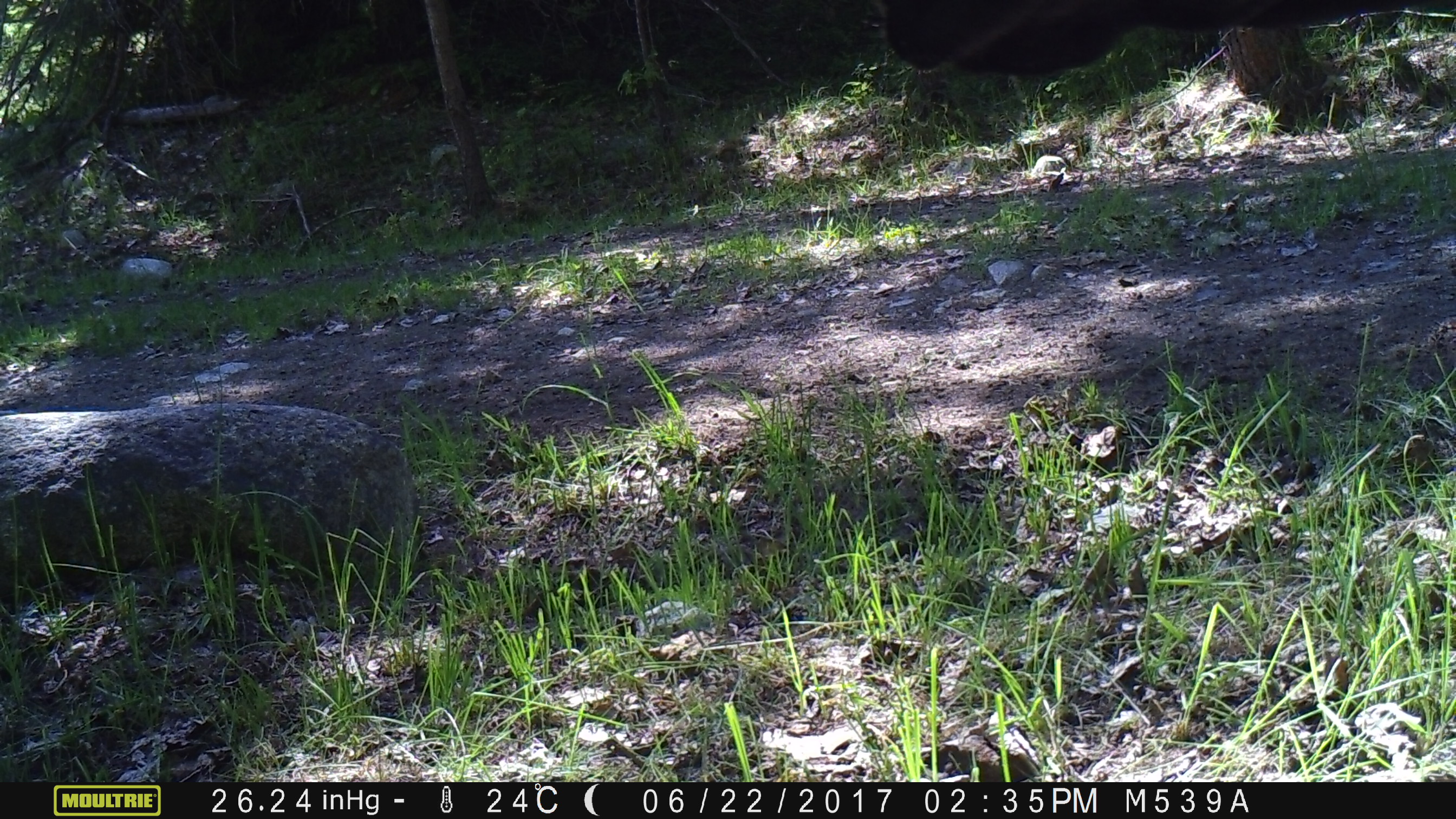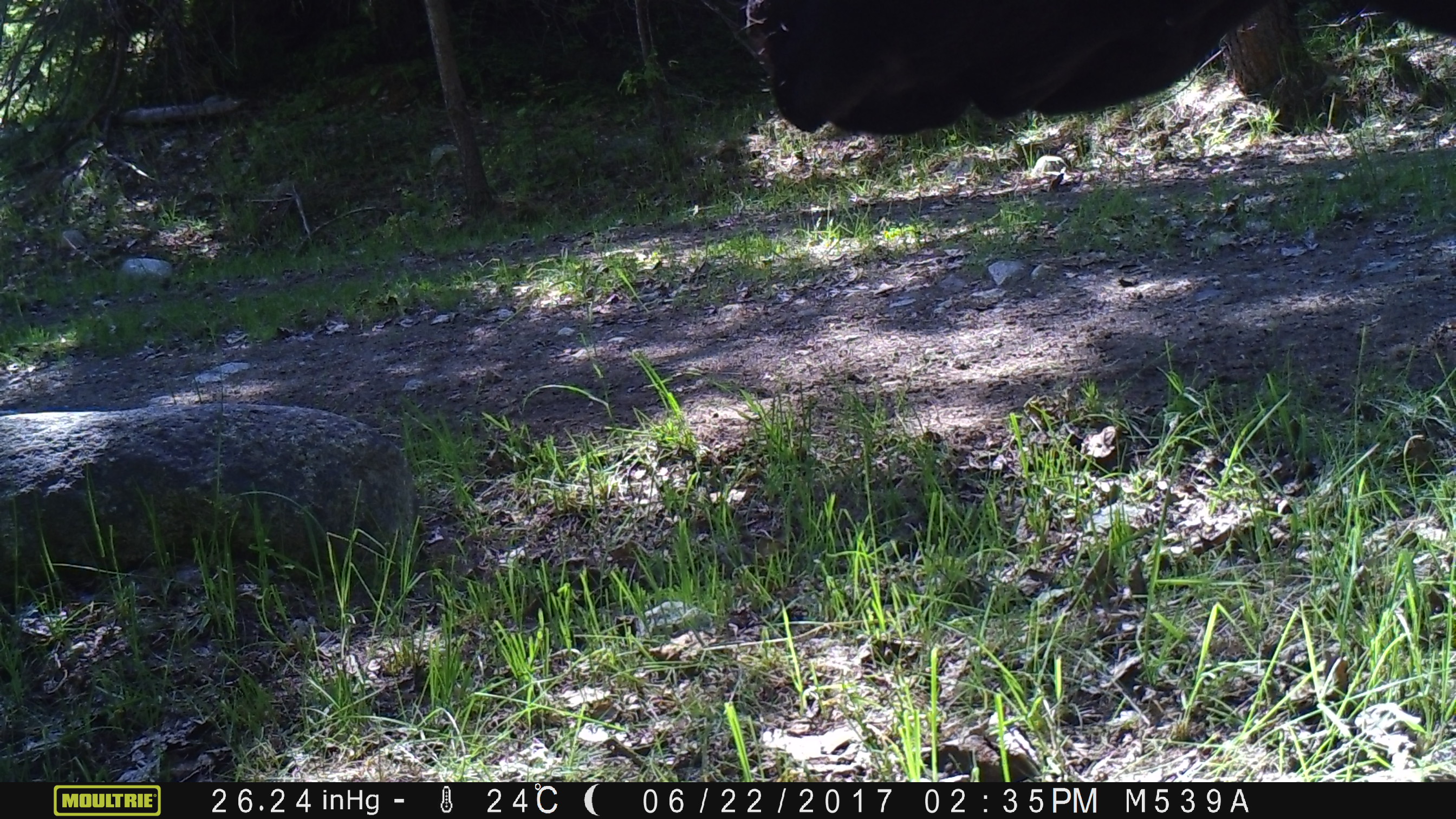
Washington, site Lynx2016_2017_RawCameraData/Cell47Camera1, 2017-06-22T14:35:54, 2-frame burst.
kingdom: Animalia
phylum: Chordata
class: Mammalia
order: Artiodactyla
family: Bovidae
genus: Bos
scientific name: Bos taurus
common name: domestic cattle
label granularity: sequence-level